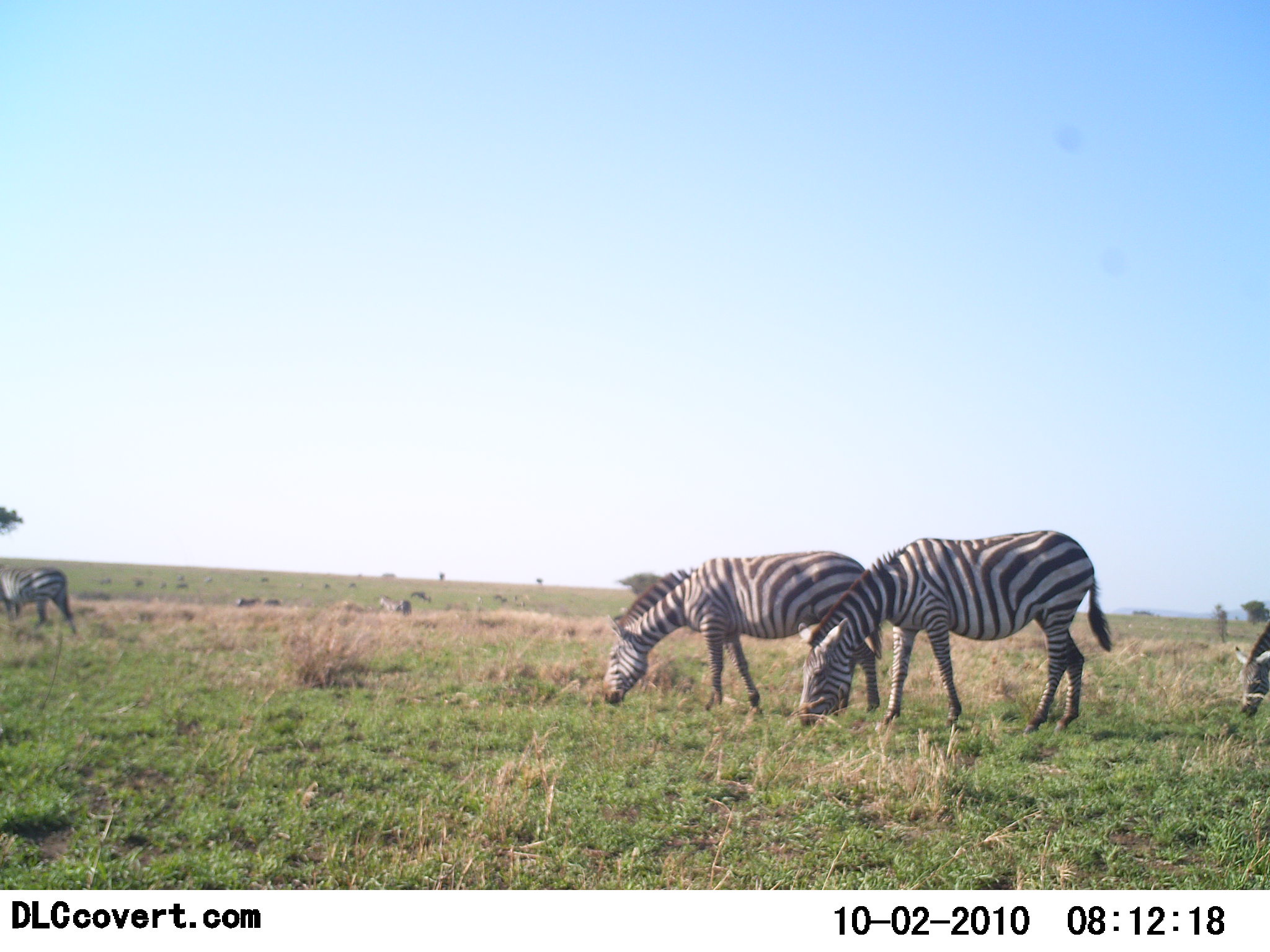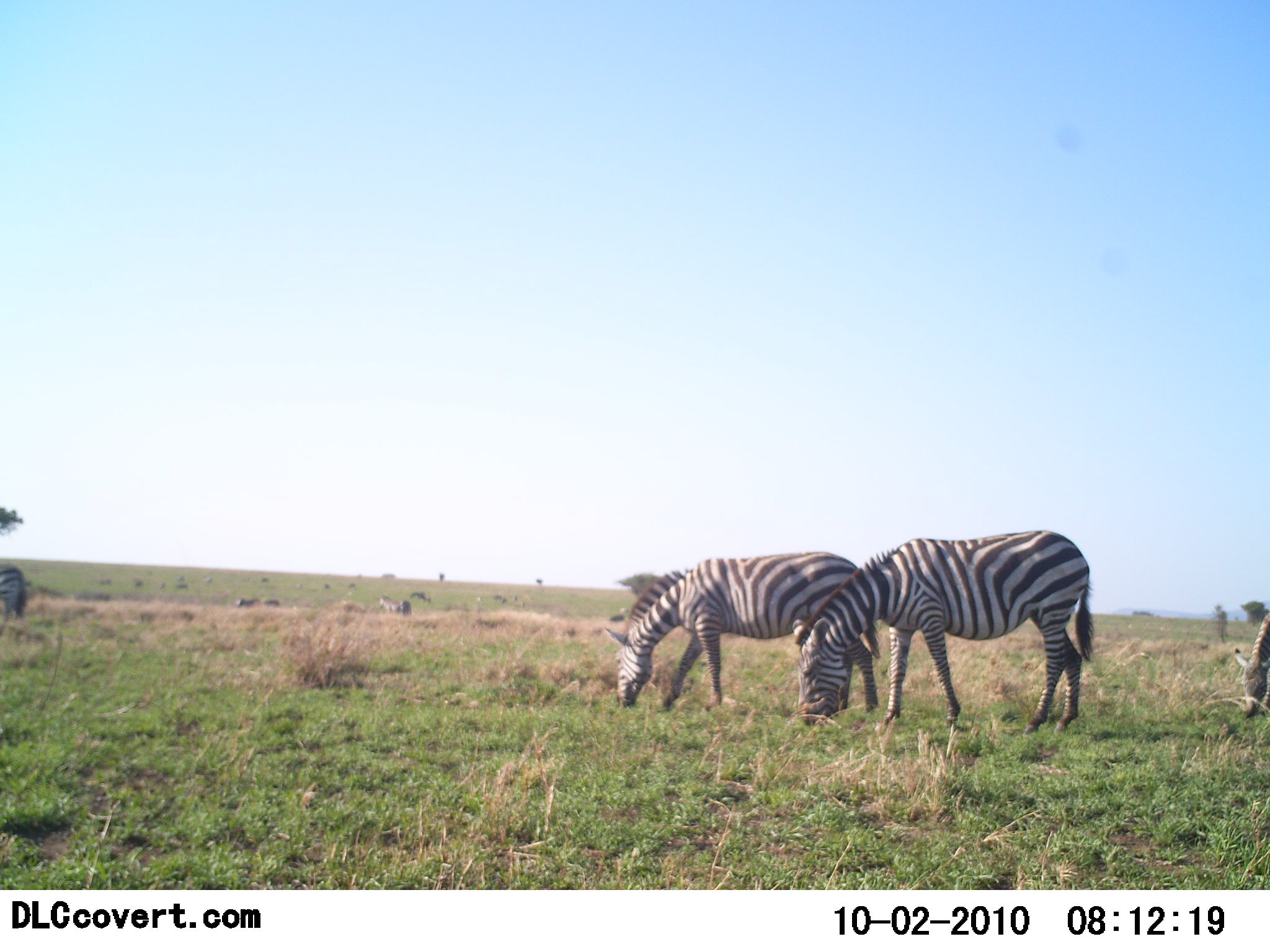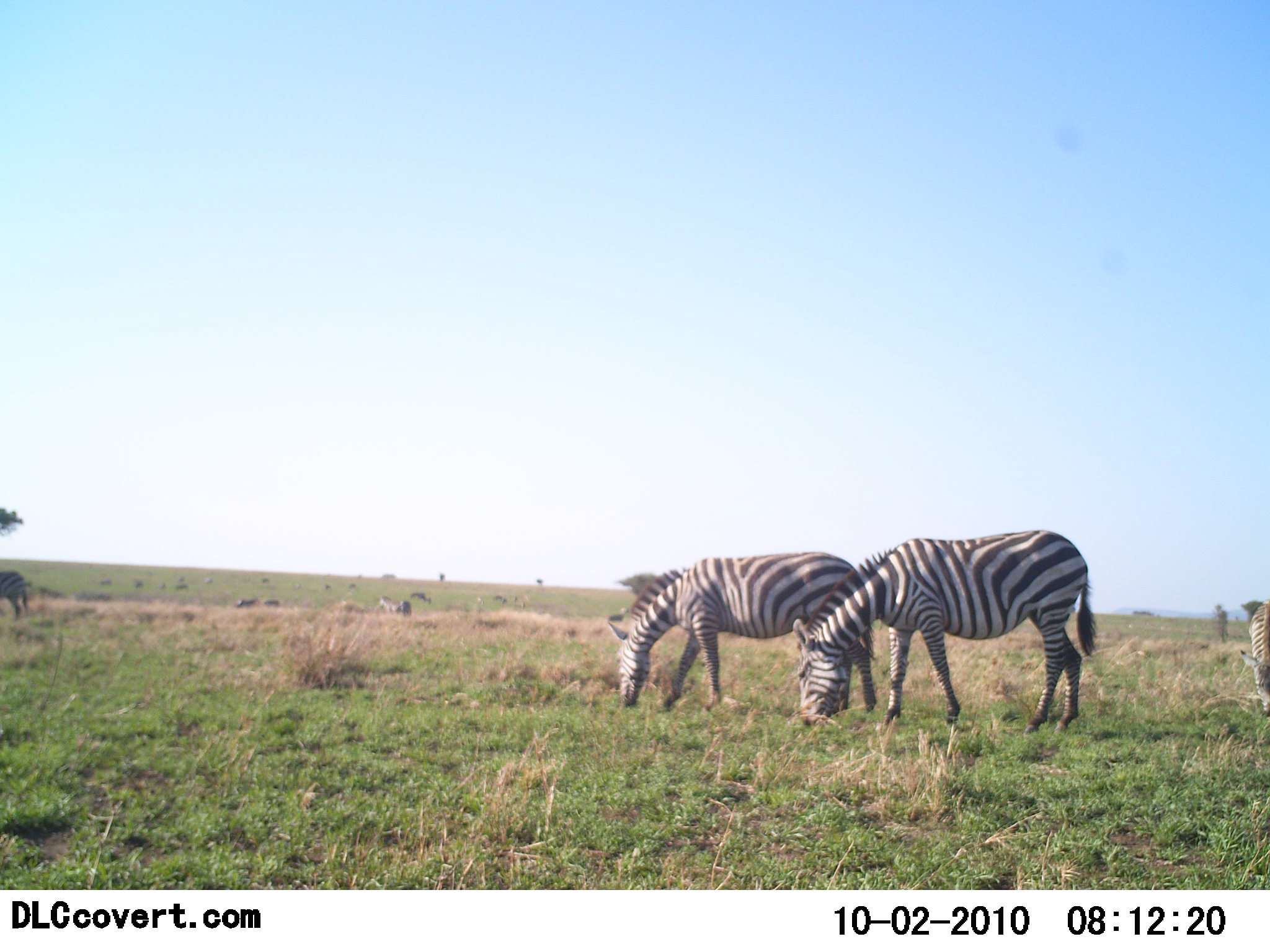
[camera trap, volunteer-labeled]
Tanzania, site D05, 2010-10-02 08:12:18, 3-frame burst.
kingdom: Animalia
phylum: Chordata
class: Mammalia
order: Perissodactyla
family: Equidae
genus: Equus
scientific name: Equus quagga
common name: plains zebra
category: zebra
Zebra (plains zebra) (Equus quagga), count 4. Behavior (volunteer vote fractions): standing 17%, resting 0%, moving 17%, interacting 0%. Young present (vote fraction): 0%. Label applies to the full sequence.